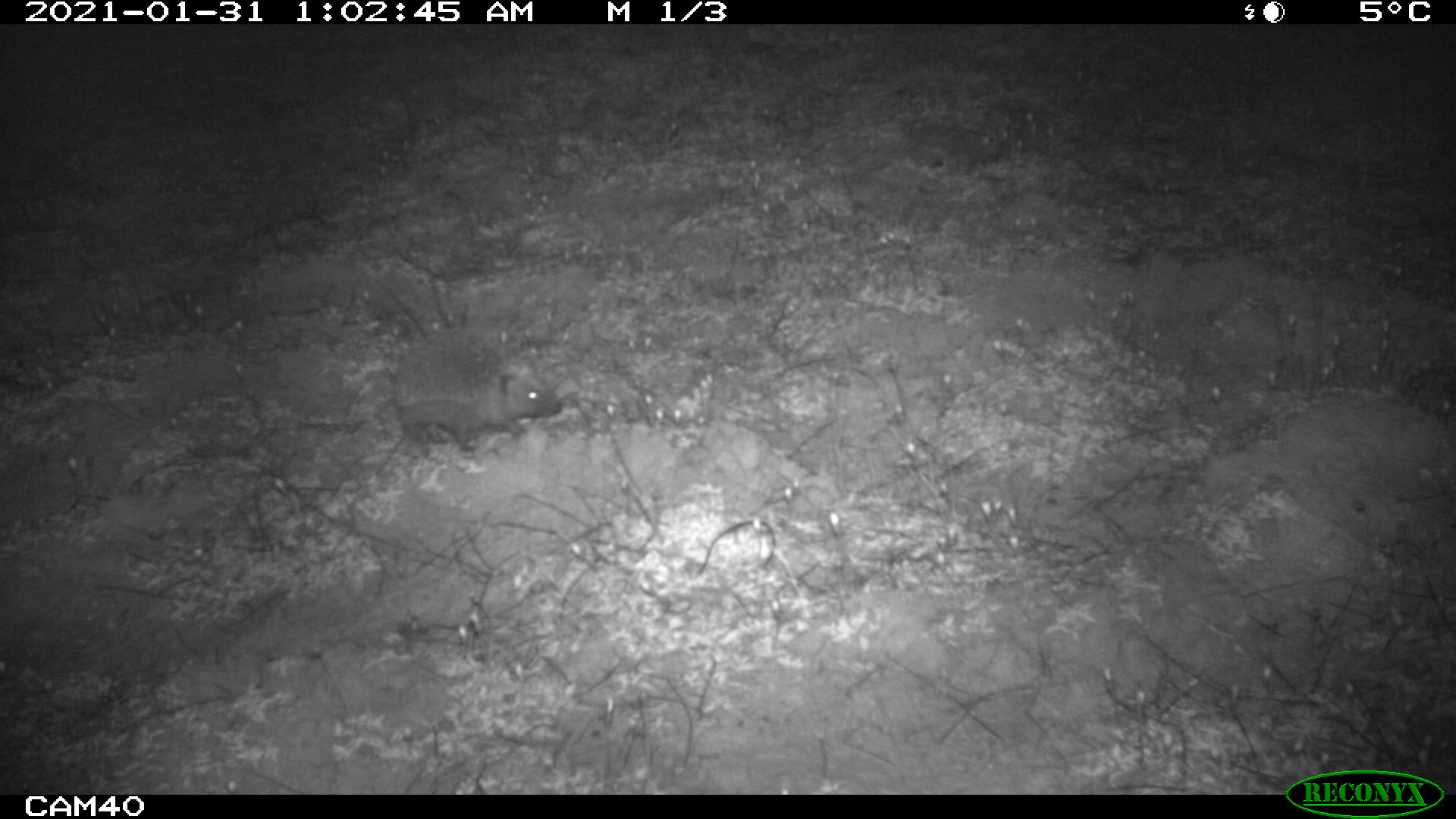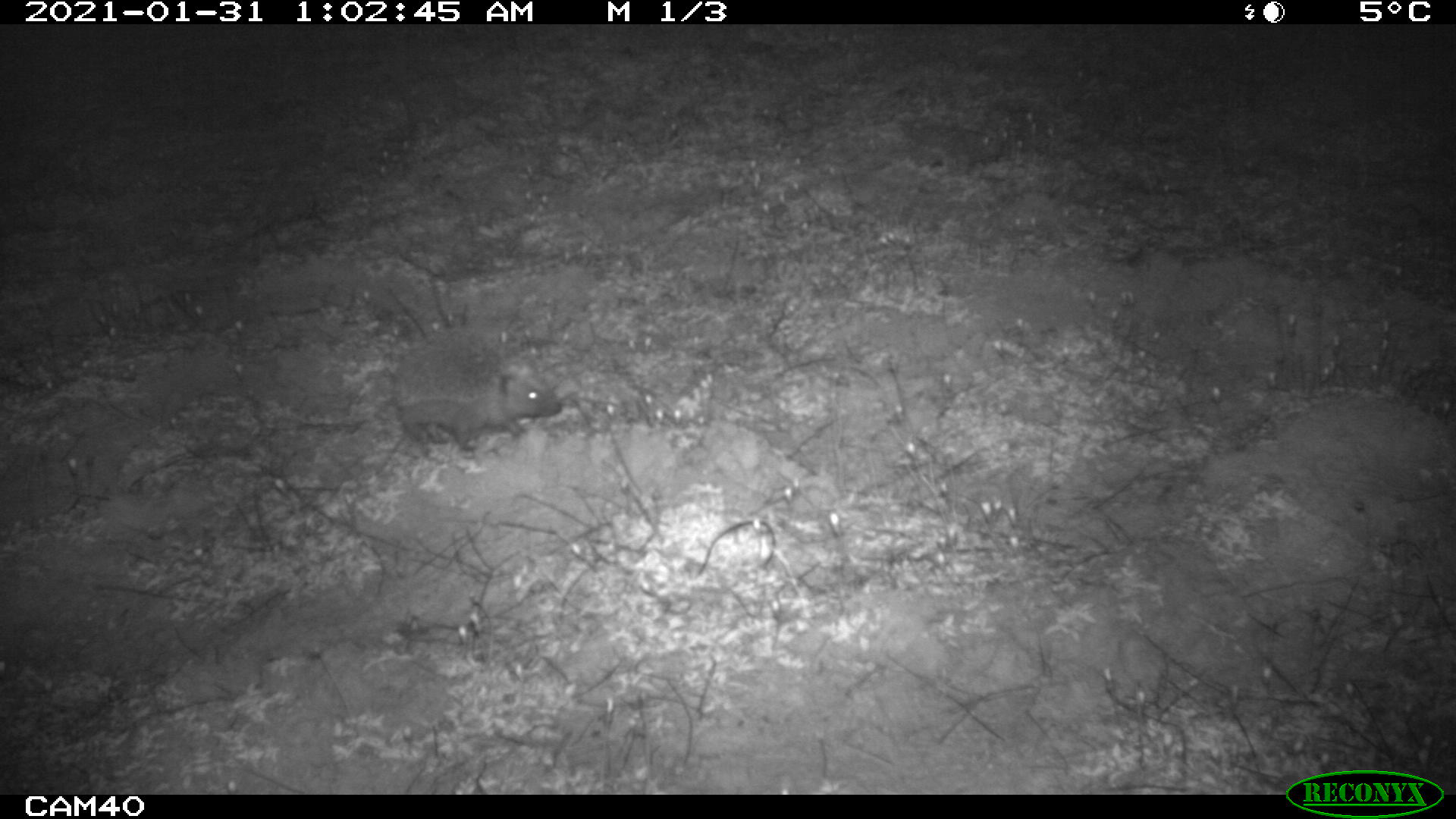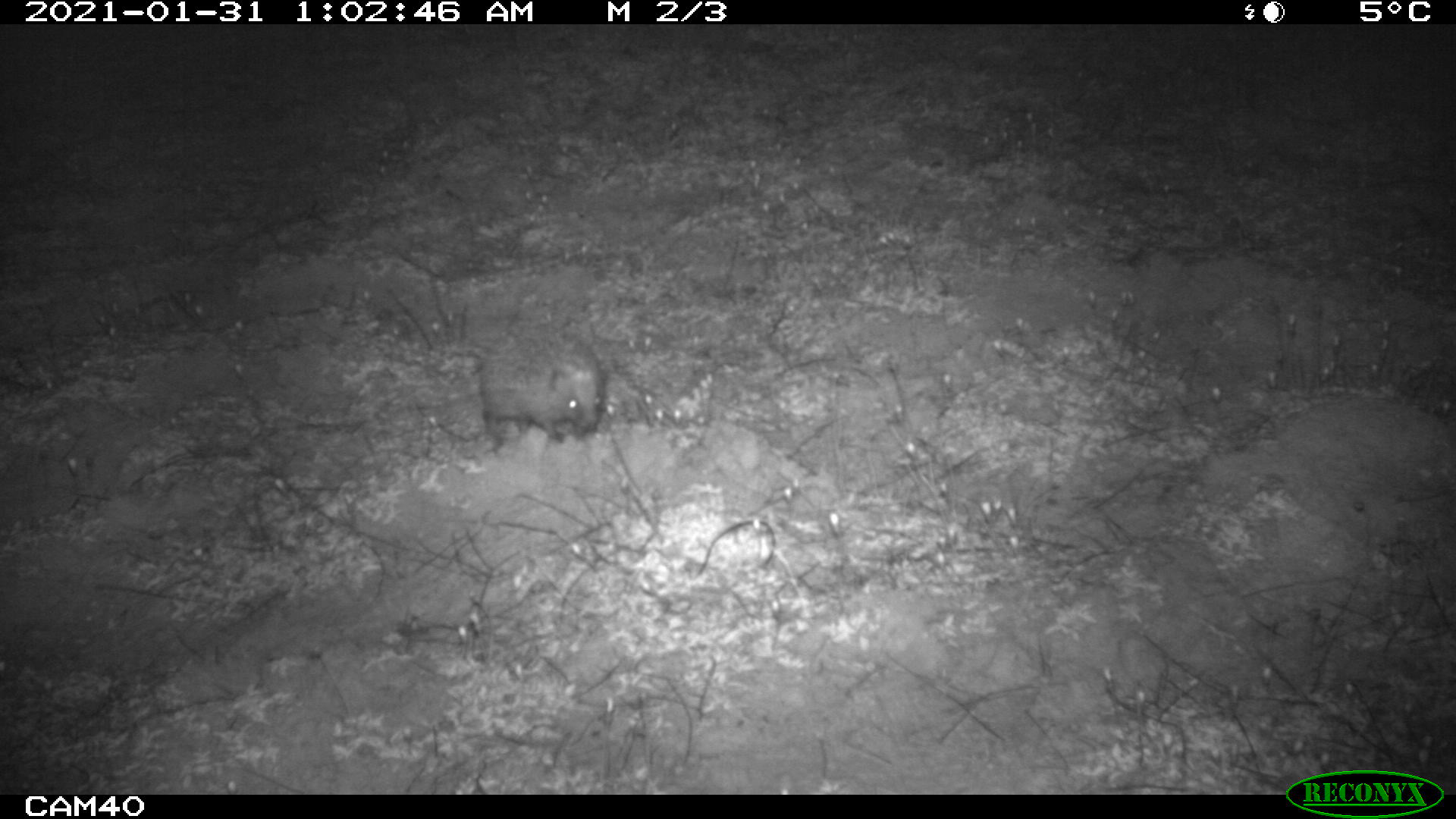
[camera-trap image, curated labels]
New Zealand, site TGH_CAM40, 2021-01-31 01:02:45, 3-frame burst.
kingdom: Animalia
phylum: Chordata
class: Mammalia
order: Eulipotyphla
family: Erinaceidae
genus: Erinaceus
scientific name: Erinaceus europaeus europaeus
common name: european hedgehog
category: hedgehog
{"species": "hedgehog (european hedgehog) (Erinaceus europaeus europaeus)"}